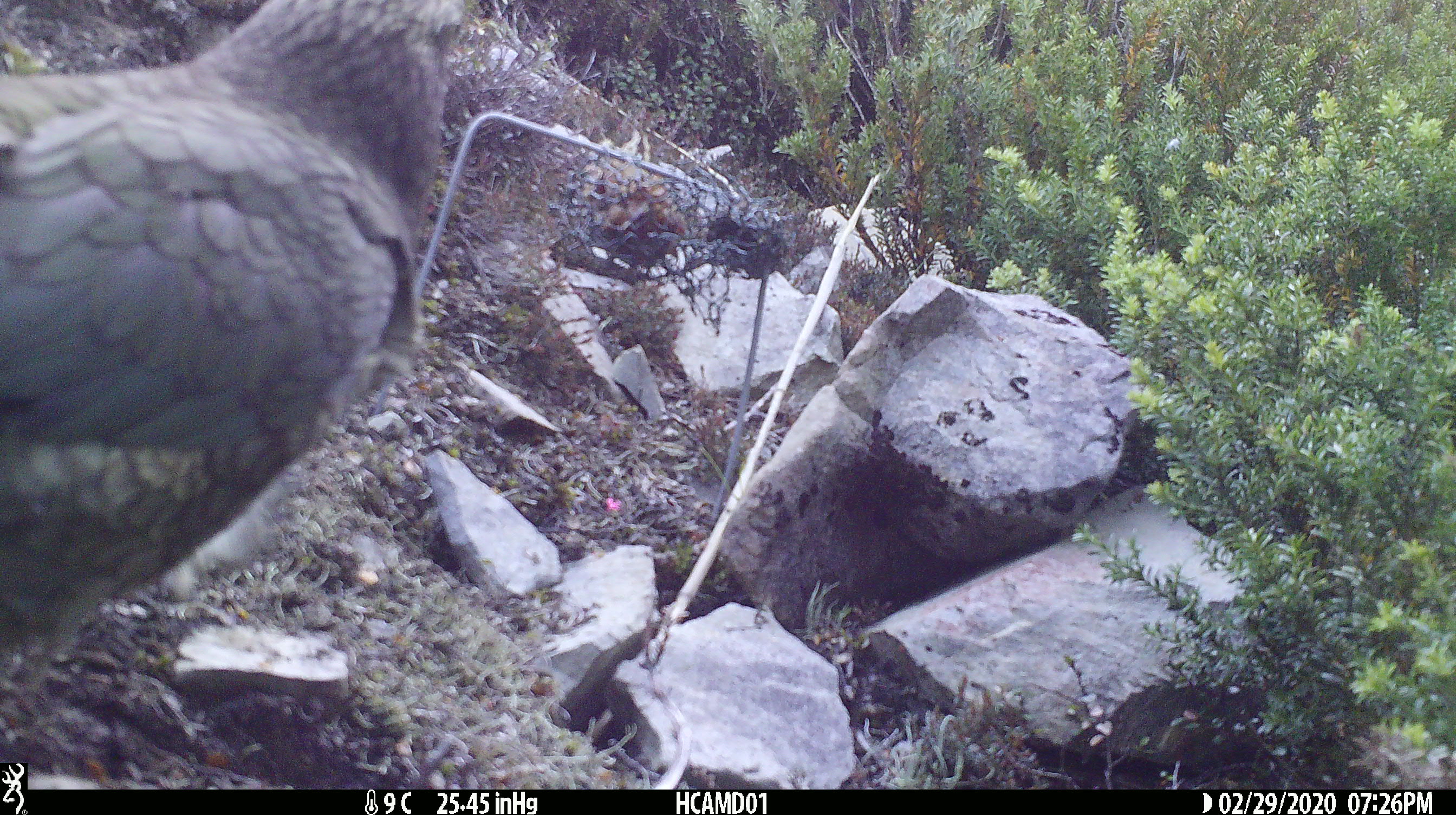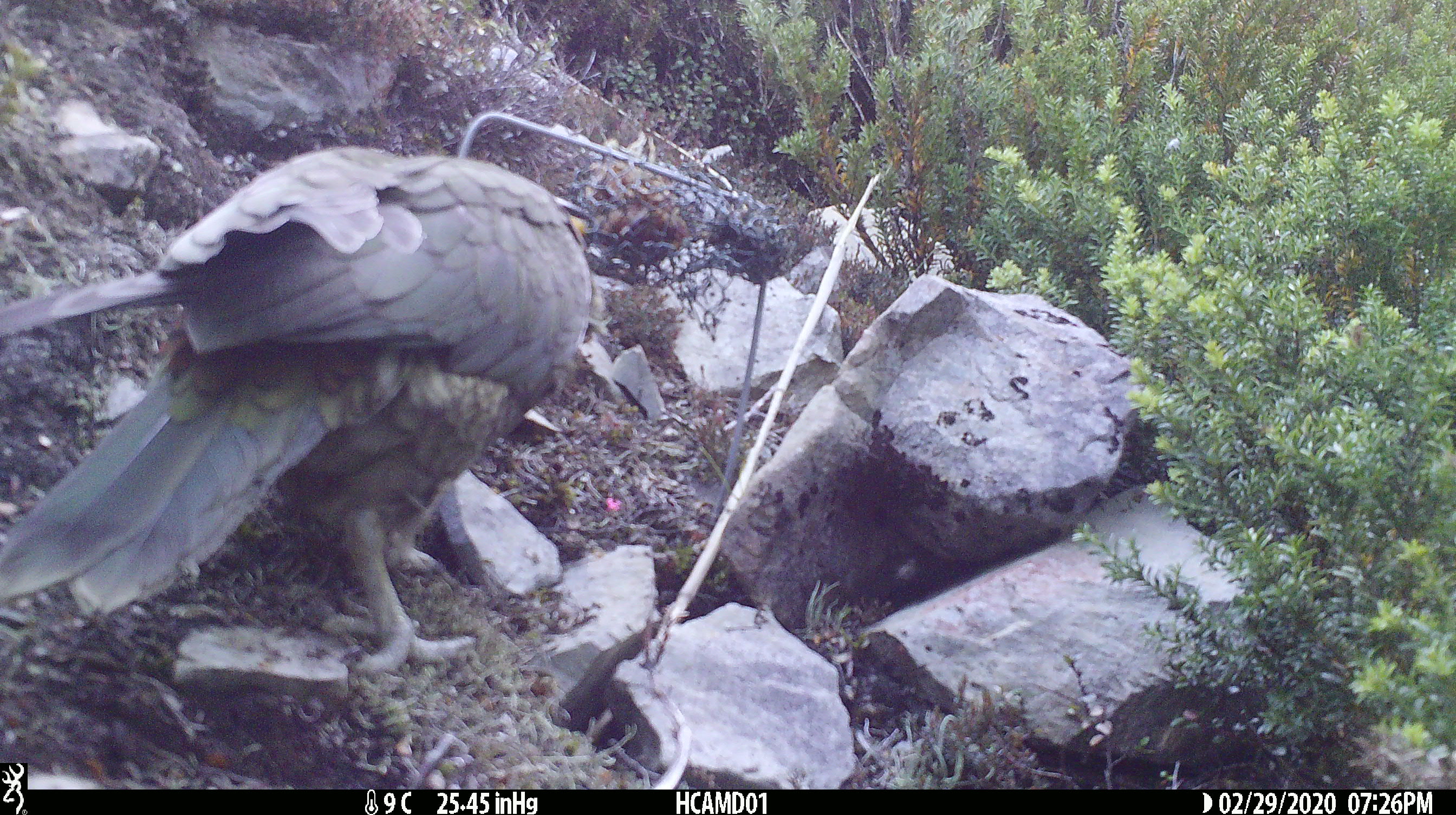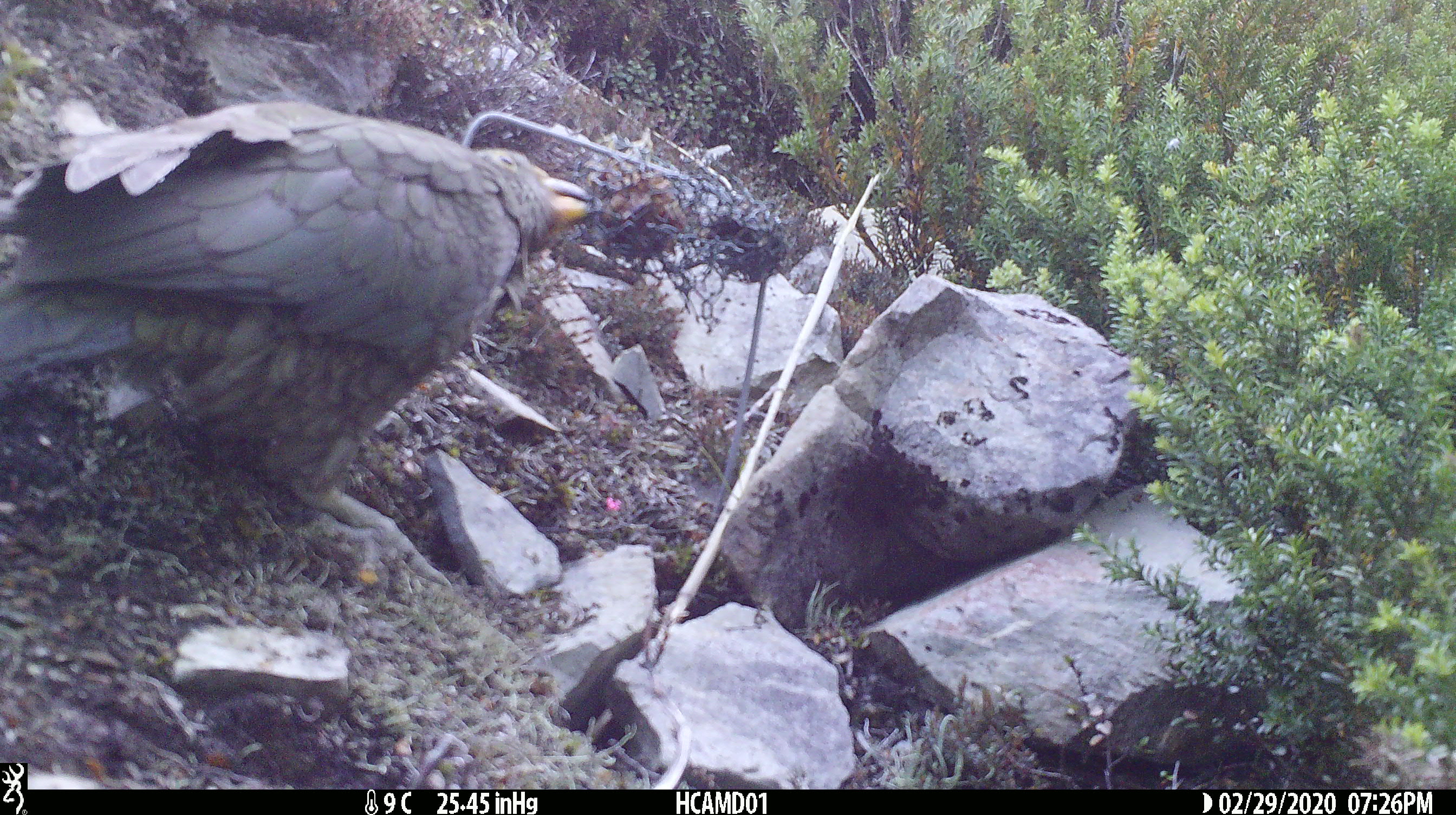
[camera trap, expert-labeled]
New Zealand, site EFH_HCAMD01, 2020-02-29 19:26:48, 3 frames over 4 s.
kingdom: Animalia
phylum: Chordata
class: Aves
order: Psittaciformes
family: Strigopidae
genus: Nestor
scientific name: Nestor notabilis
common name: kea